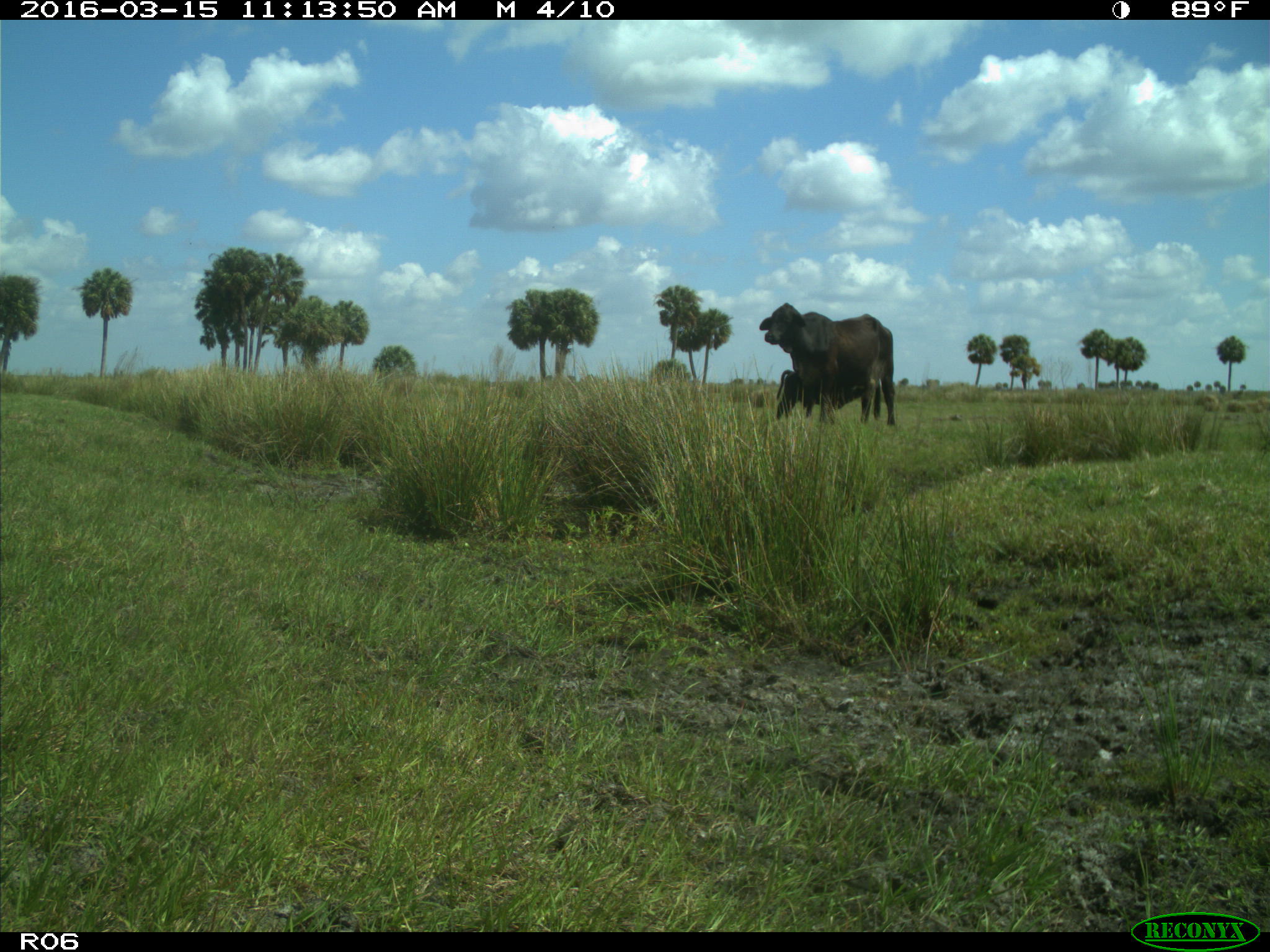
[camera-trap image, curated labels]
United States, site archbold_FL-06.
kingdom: Animalia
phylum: Chordata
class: Mammalia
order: Artiodactyla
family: Bovidae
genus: Bos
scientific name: Bos taurus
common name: domestic cow